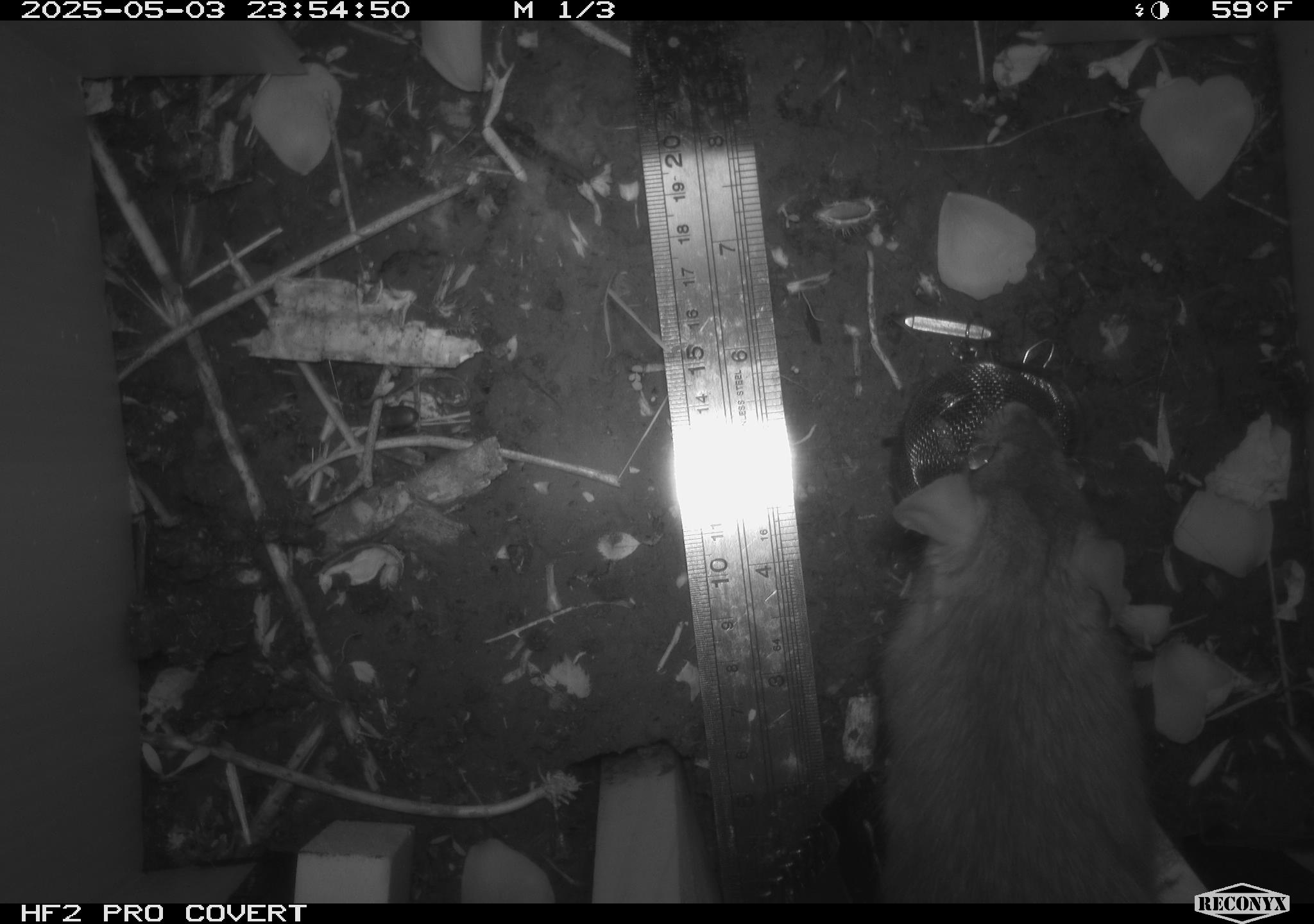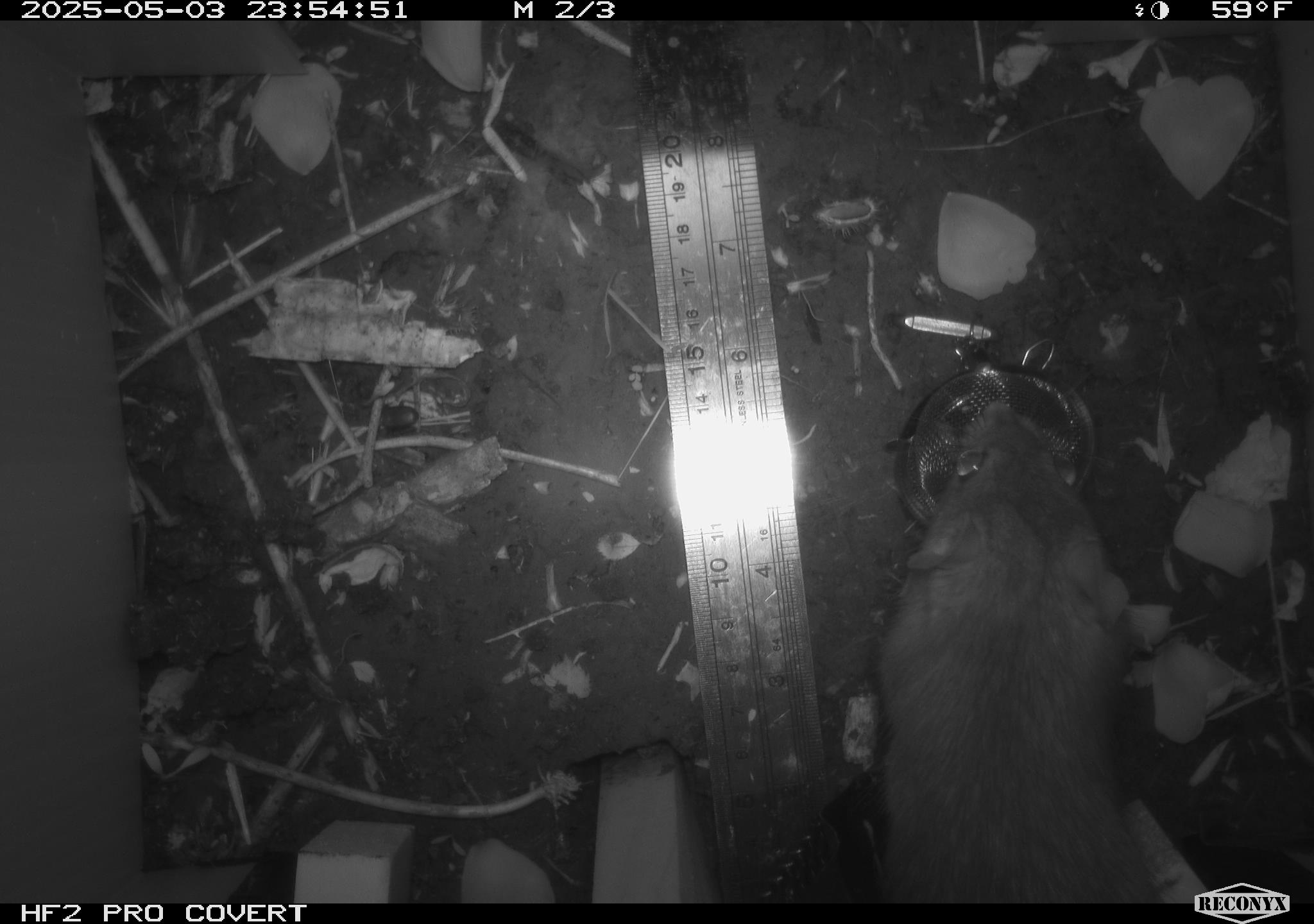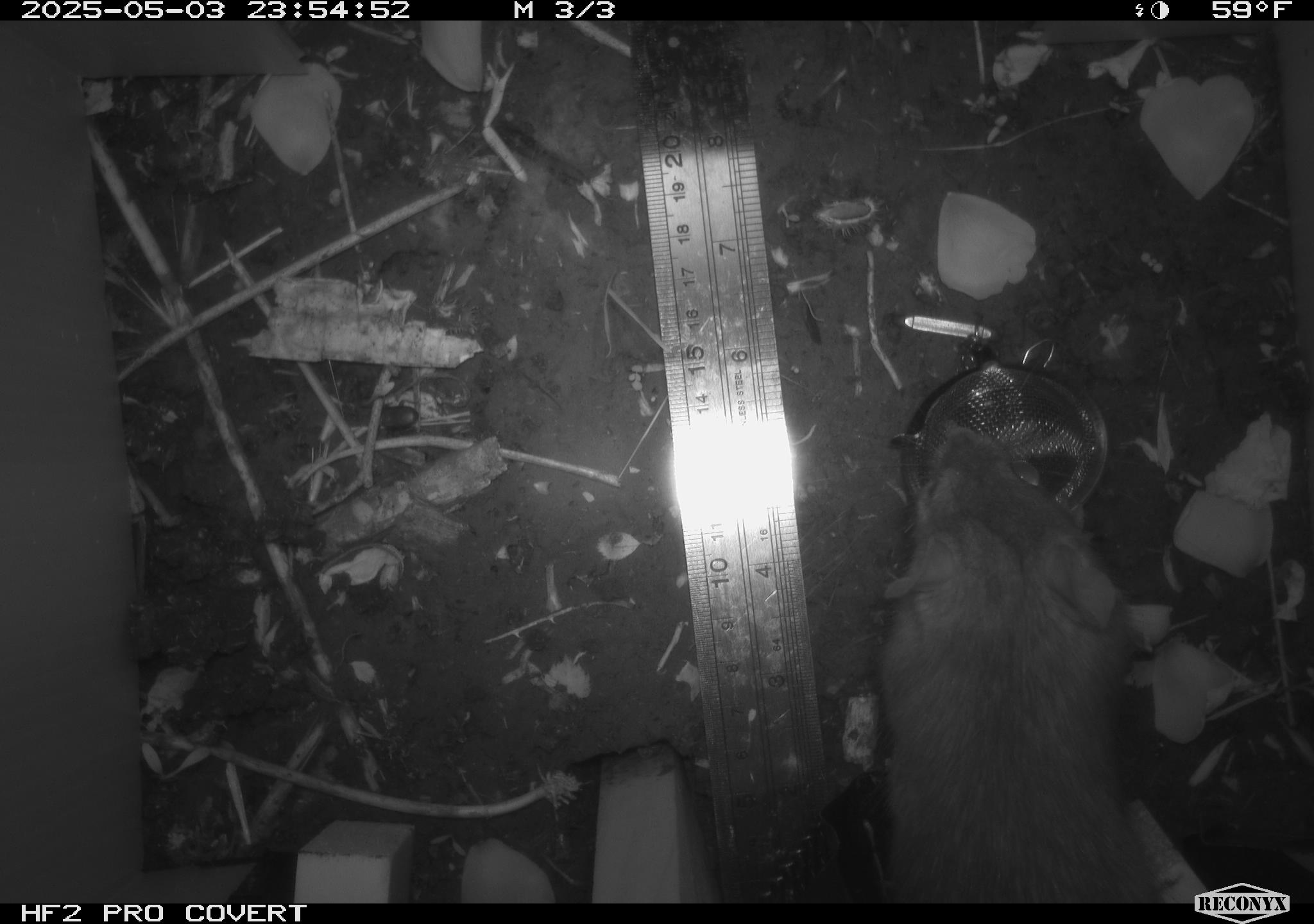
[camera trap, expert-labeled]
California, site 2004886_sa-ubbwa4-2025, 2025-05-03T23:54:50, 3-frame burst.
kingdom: Animalia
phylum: Chordata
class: Mammalia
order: Rodentia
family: Muridae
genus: Rattus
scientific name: Rattus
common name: rat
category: rattus species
Rattus species (rat) (Rattus).